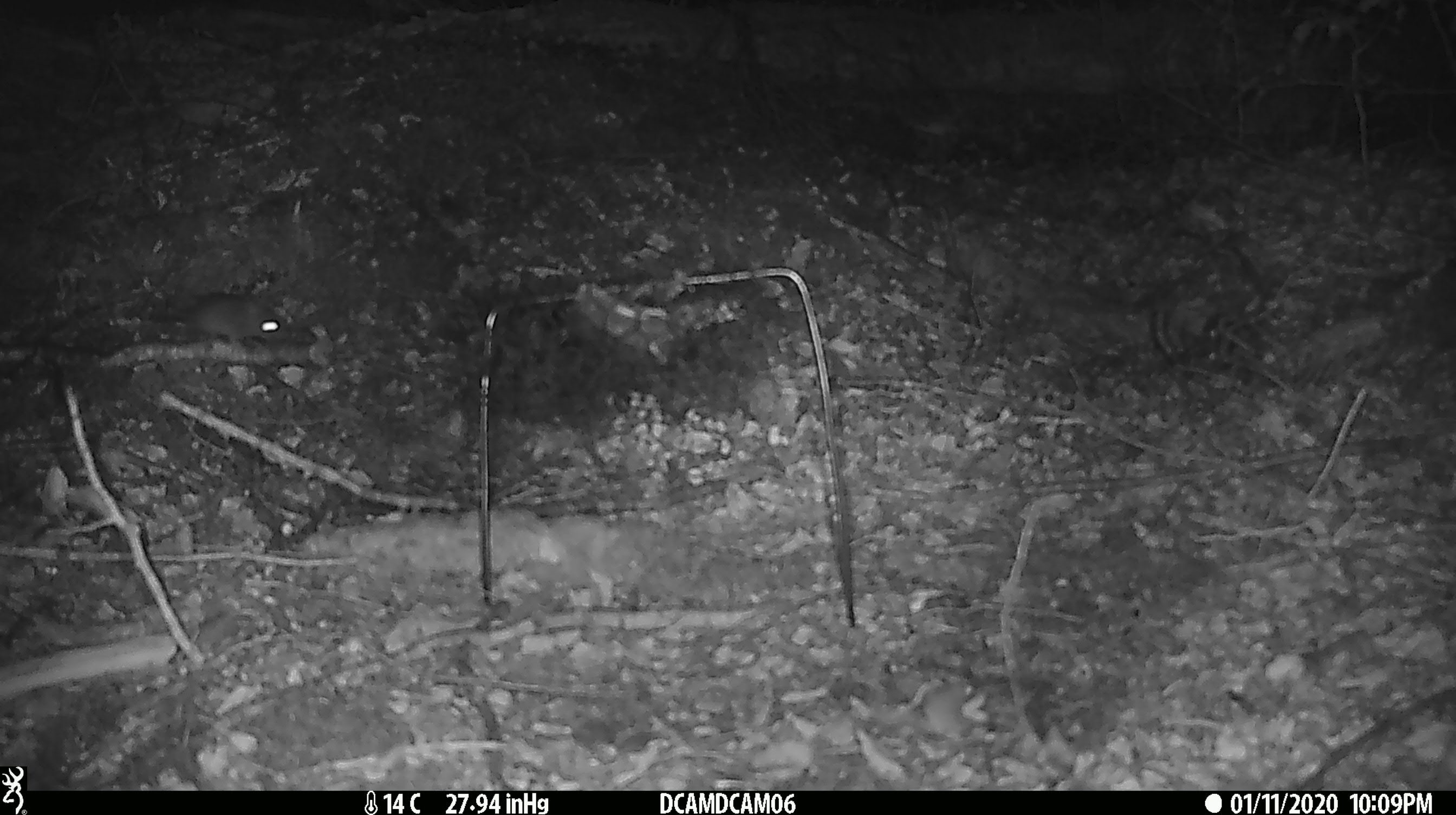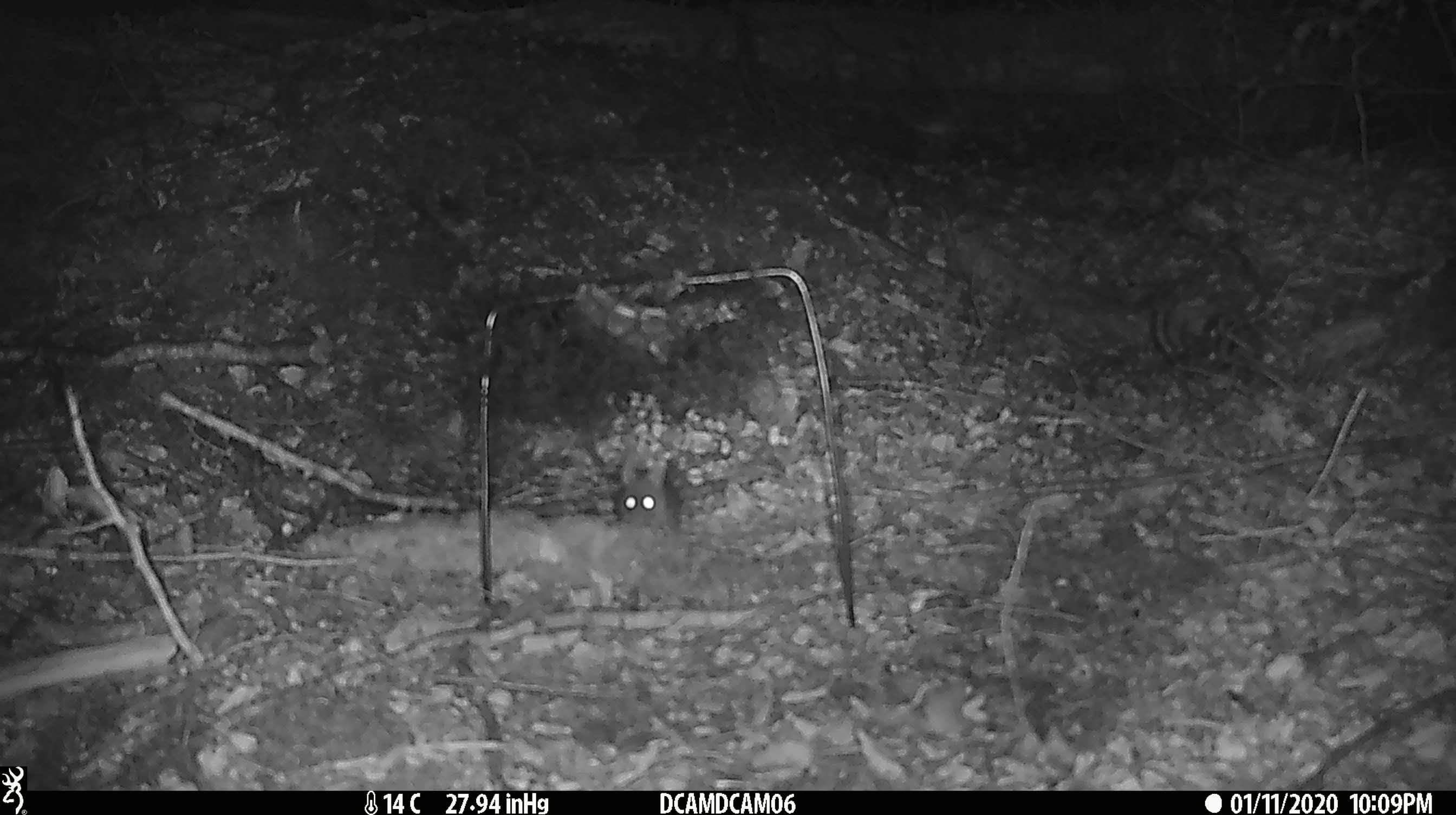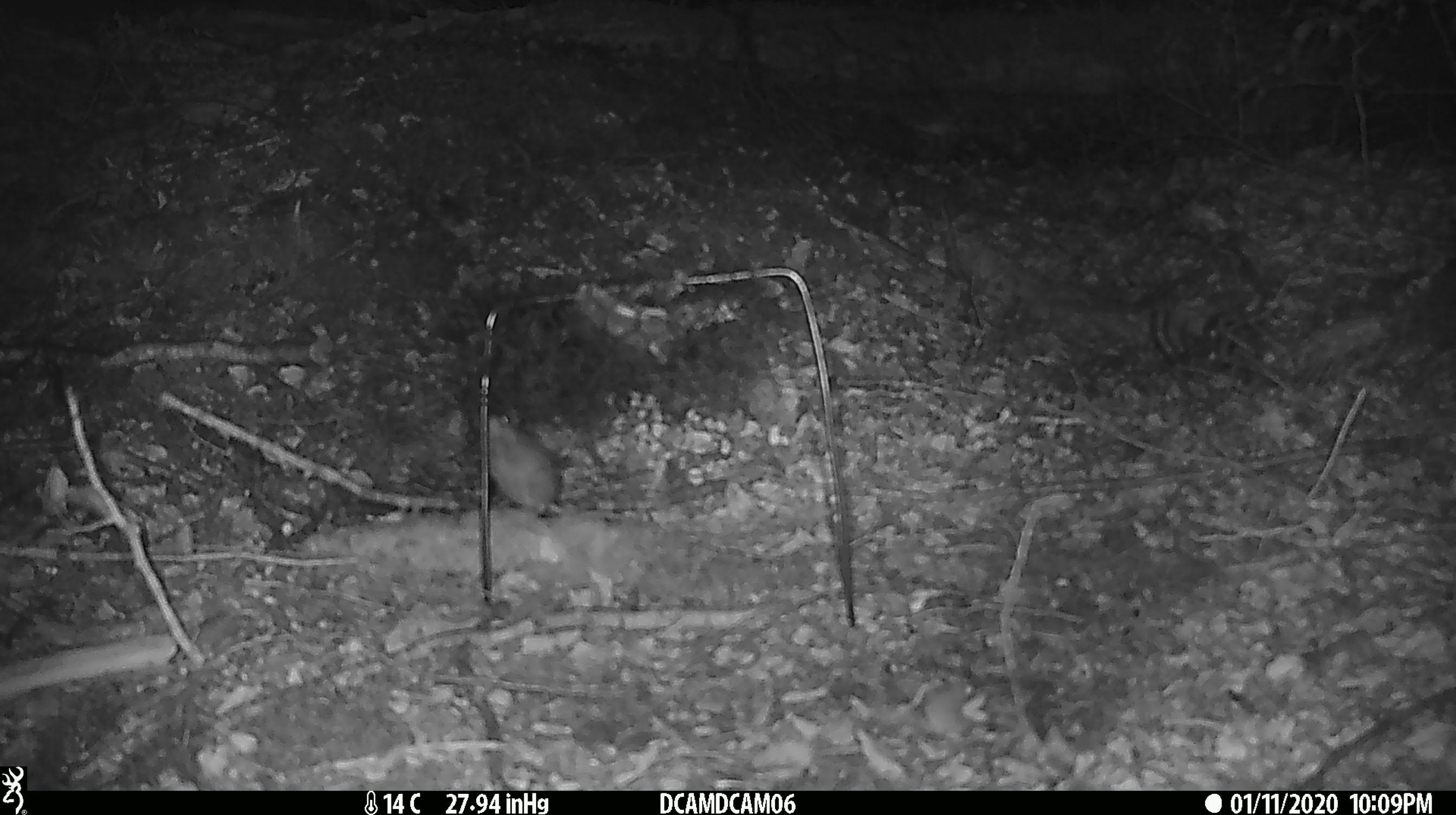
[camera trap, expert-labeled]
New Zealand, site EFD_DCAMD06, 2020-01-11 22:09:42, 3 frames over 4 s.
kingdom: Animalia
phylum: Chordata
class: Mammalia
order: Rodentia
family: Muridae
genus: Mus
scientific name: Mus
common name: mouse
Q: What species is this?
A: Mouse (Mus).